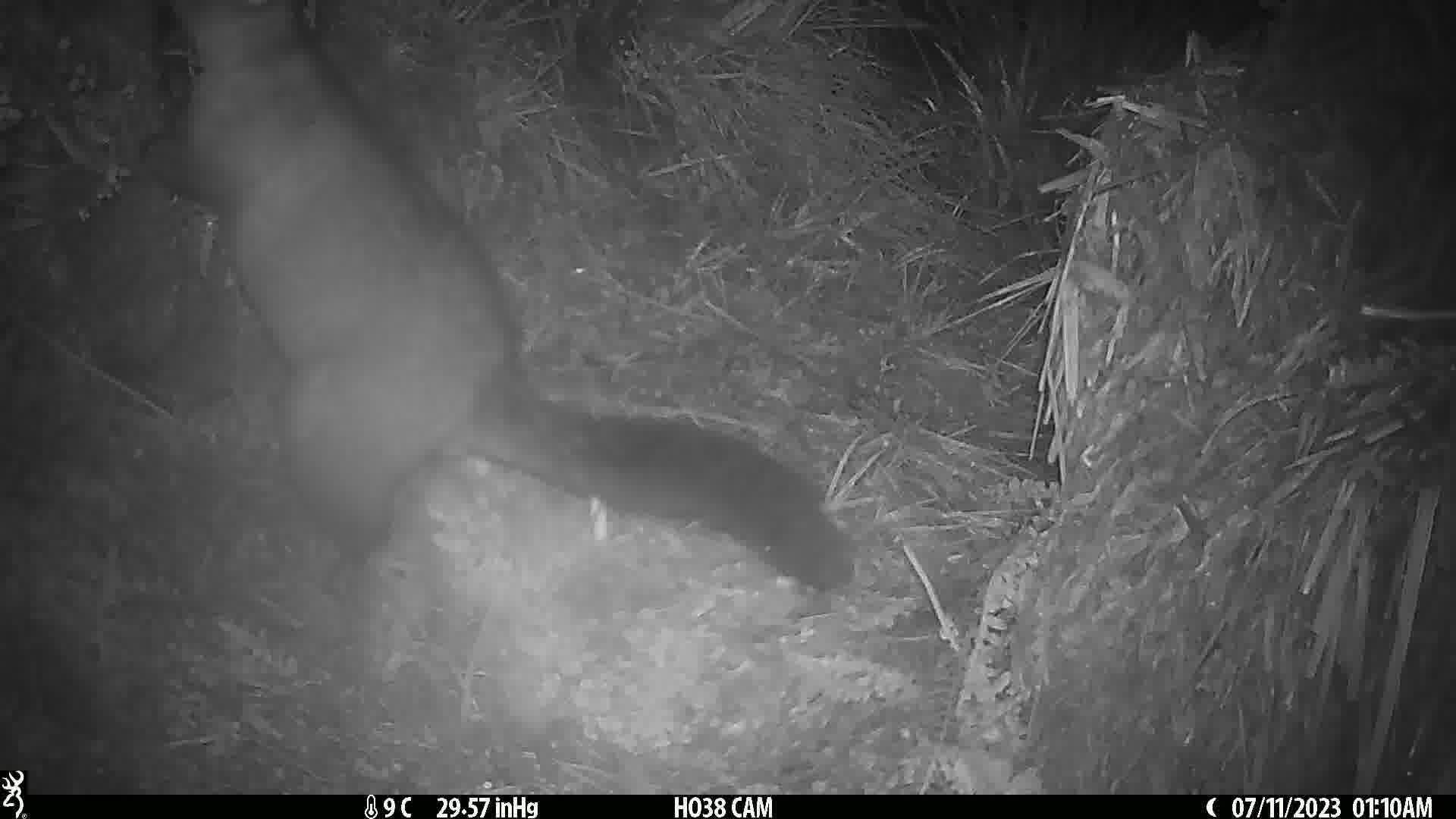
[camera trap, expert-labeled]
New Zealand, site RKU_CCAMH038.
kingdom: Animalia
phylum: Chordata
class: Mammalia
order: Diprotodontia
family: Phalangeridae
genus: Trichosurus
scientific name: Trichosurus vulpecula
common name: common brushtail possum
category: possum